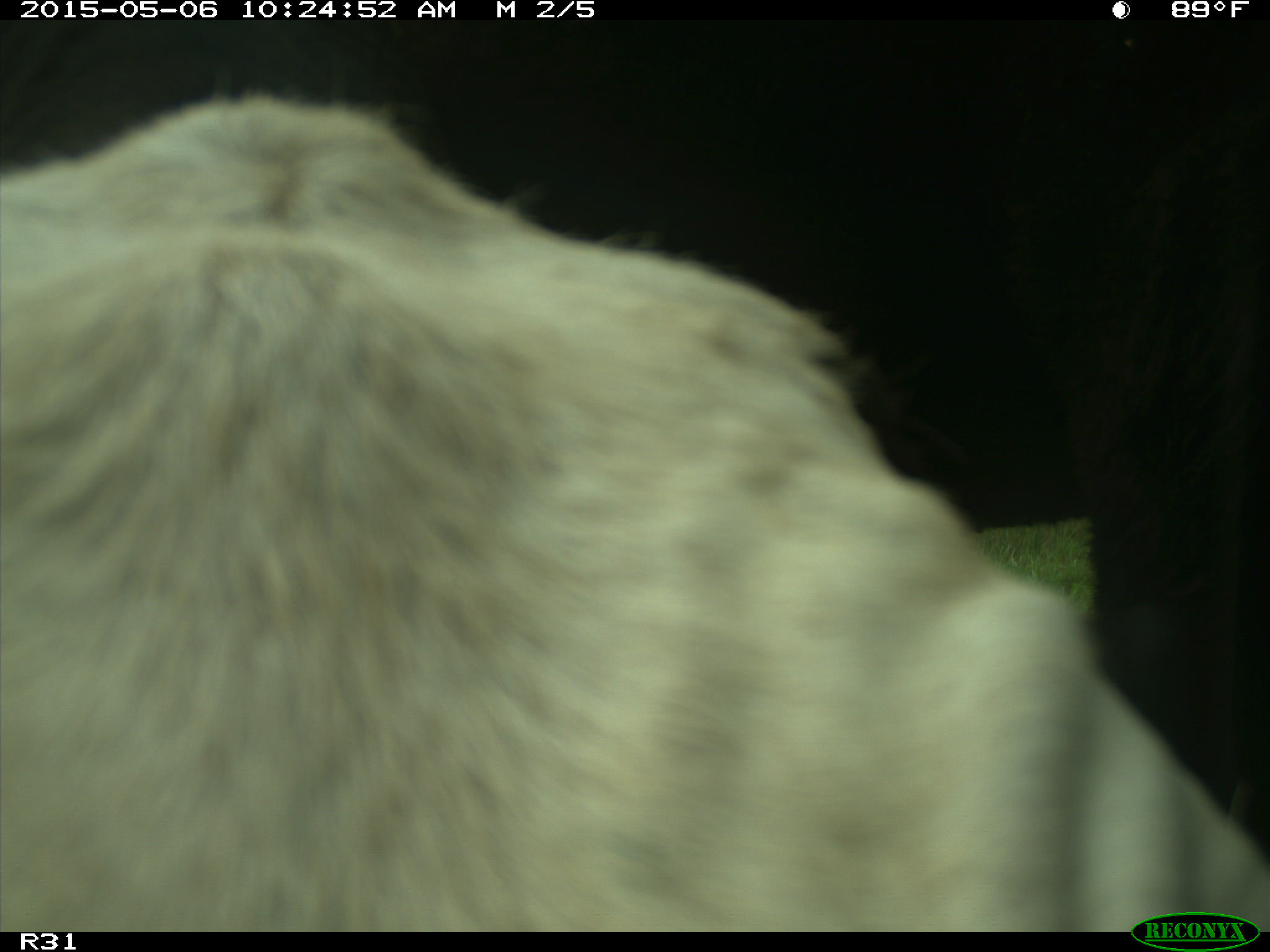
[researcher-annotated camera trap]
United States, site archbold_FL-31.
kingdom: Animalia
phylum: Chordata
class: Mammalia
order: Artiodactyla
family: Bovidae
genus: Bos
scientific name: Bos taurus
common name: domestic cow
Bos taurus (domestic cow).